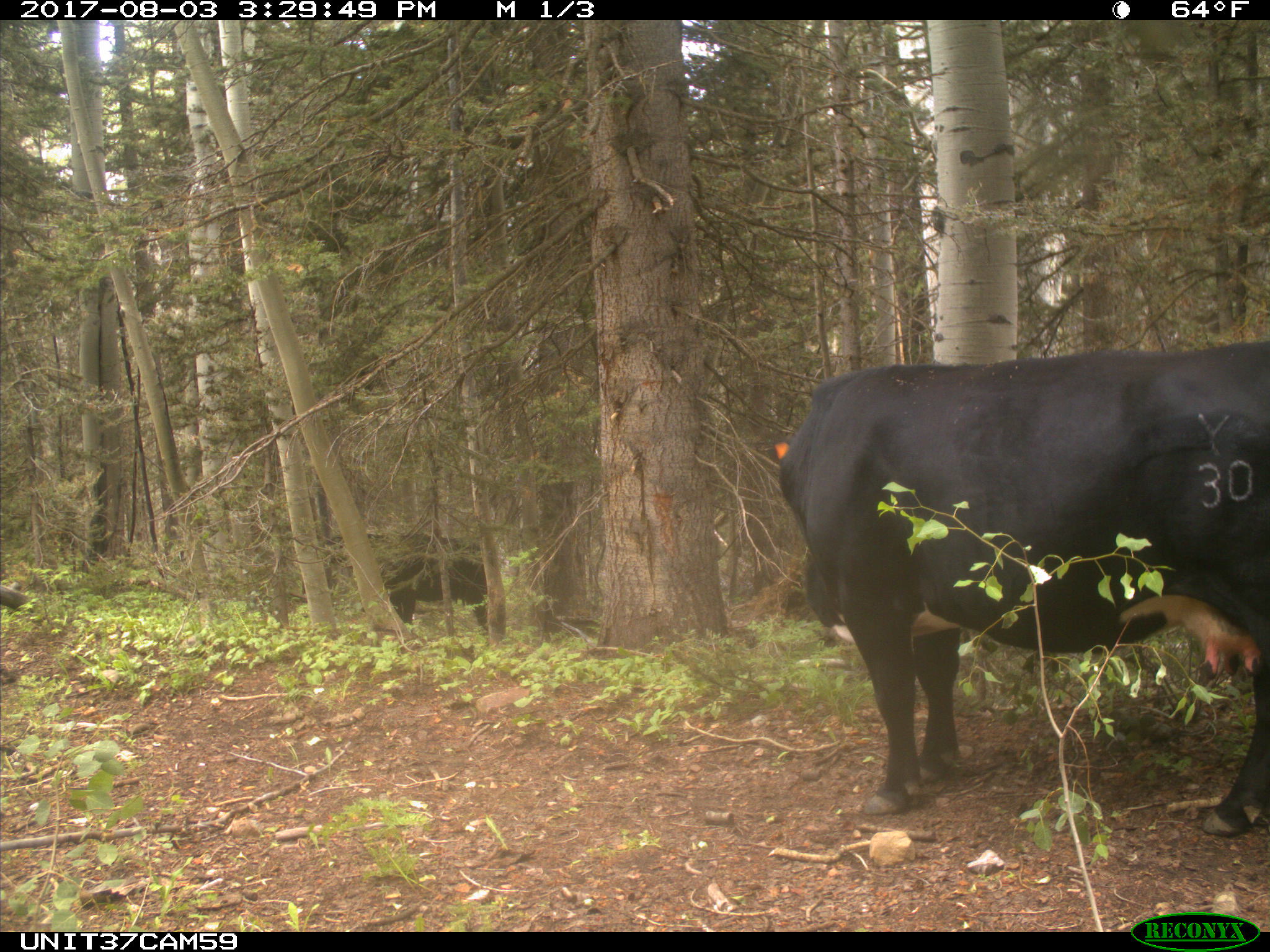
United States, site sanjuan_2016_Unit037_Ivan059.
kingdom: Animalia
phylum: Chordata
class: Mammalia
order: Artiodactyla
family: Bovidae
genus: Bos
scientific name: Bos taurus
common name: domestic cow